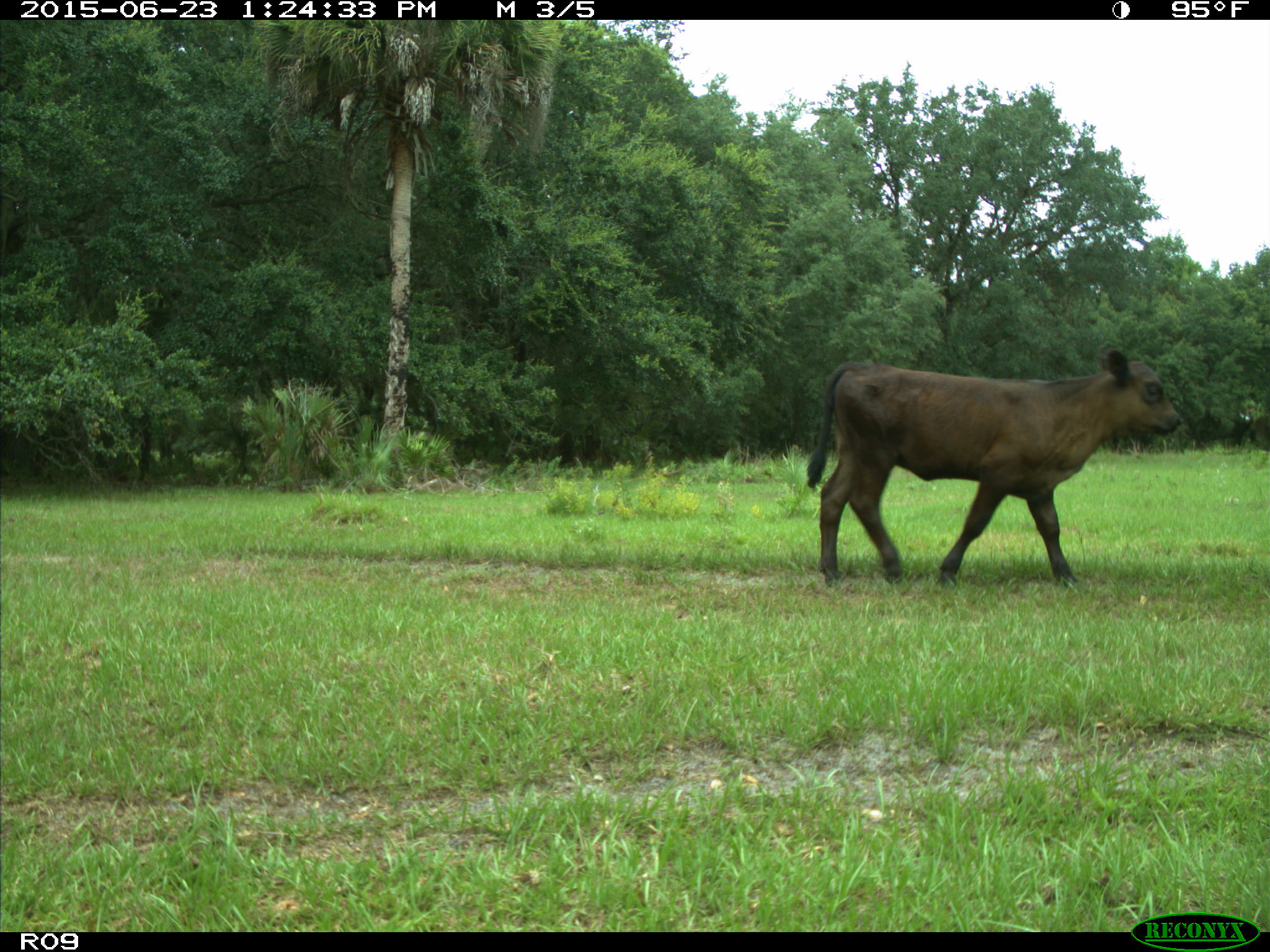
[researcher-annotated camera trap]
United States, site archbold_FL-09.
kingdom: Animalia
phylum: Chordata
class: Mammalia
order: Artiodactyla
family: Bovidae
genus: Bos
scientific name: Bos taurus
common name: domestic cow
Bos taurus (domestic cow).